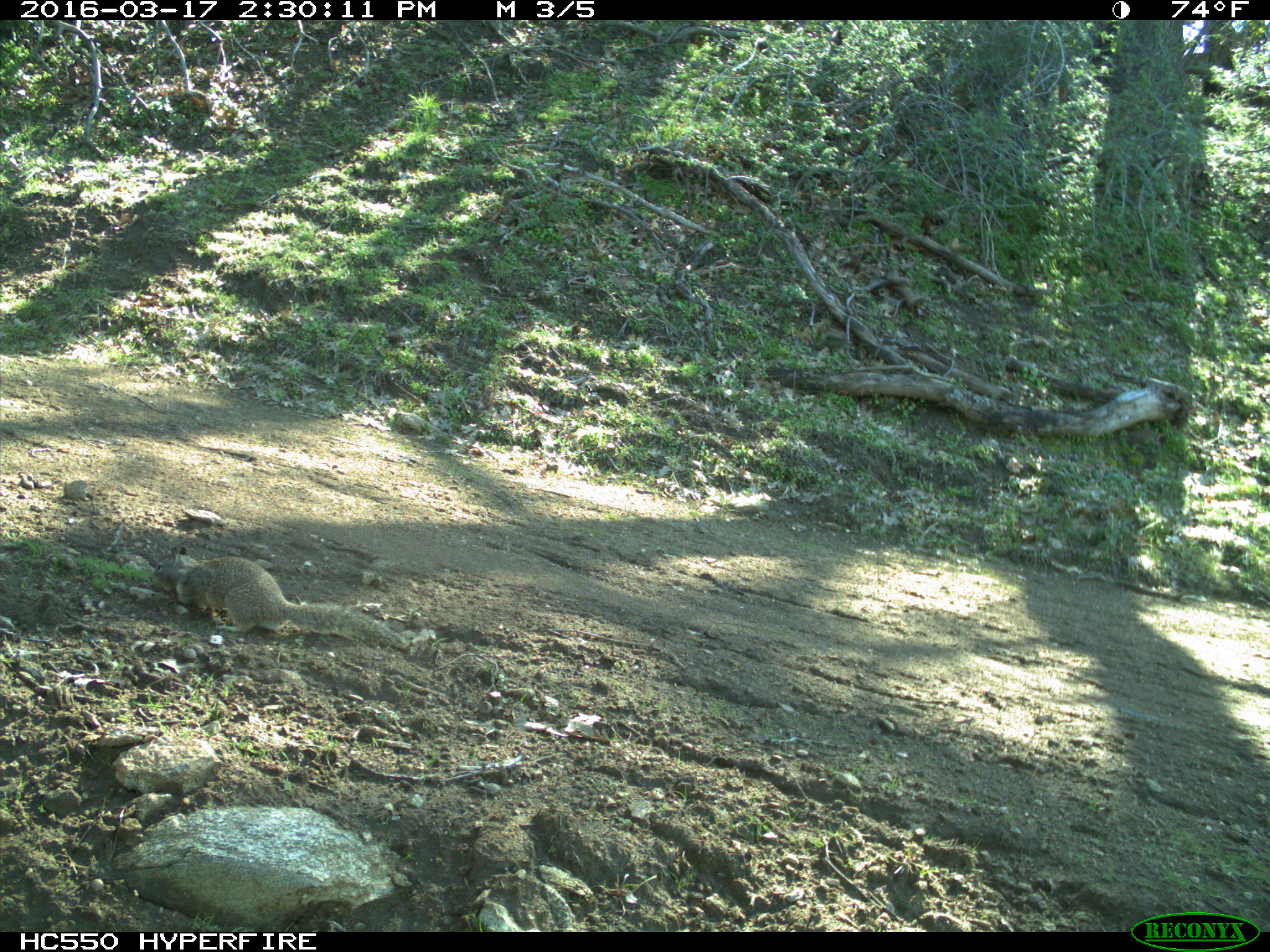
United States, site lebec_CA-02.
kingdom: Animalia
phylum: Chordata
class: Mammalia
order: Rodentia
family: Sciuridae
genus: Otospermophilus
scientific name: Otospermophilus beecheyi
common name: california ground squirrel